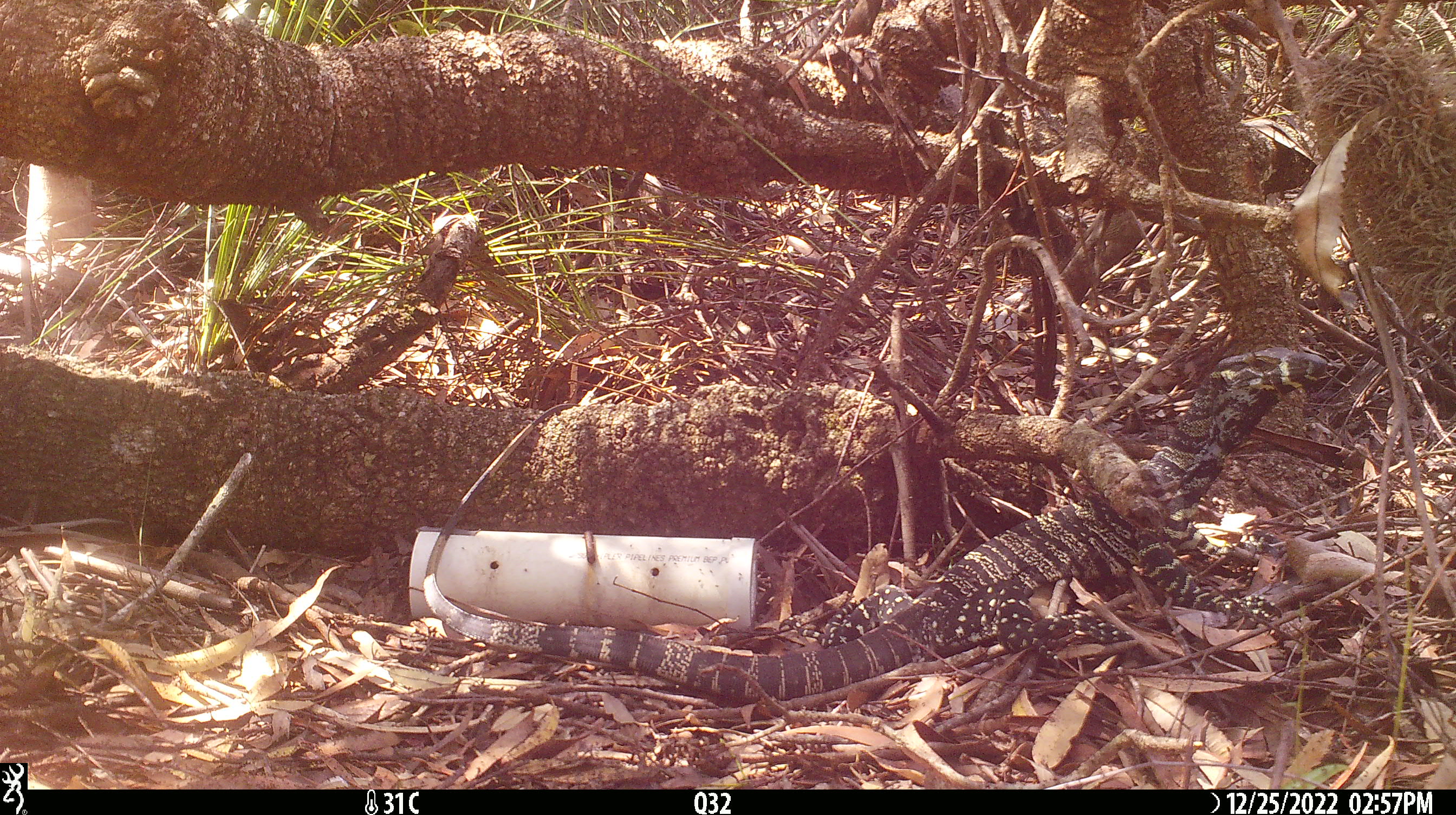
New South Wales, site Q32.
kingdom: Animalia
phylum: Chordata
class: Reptilia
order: Squamata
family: Varanidae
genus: Varanus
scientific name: Varanus varius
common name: lace monitor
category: goanna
Goanna (lace monitor) (Varanus varius).